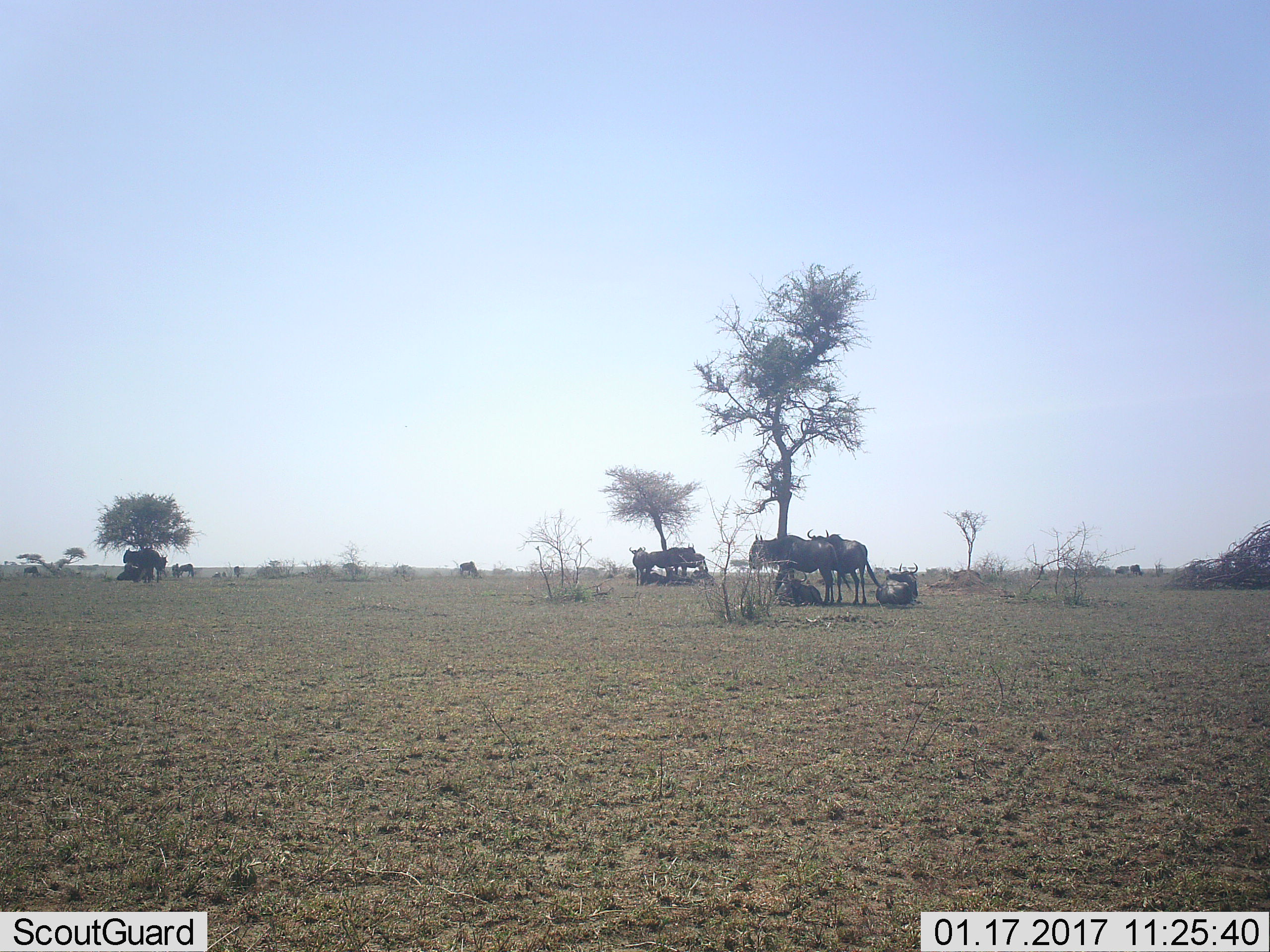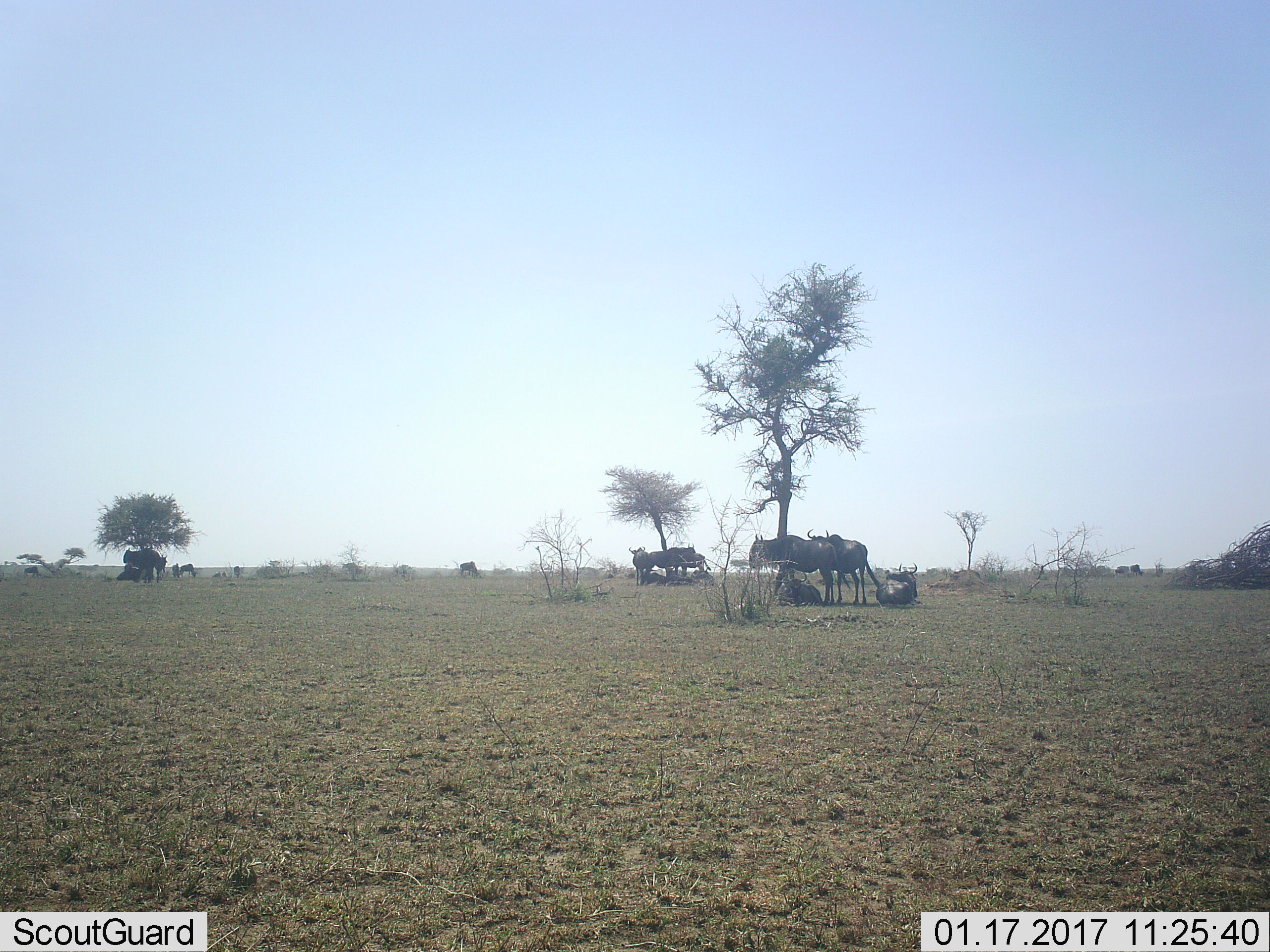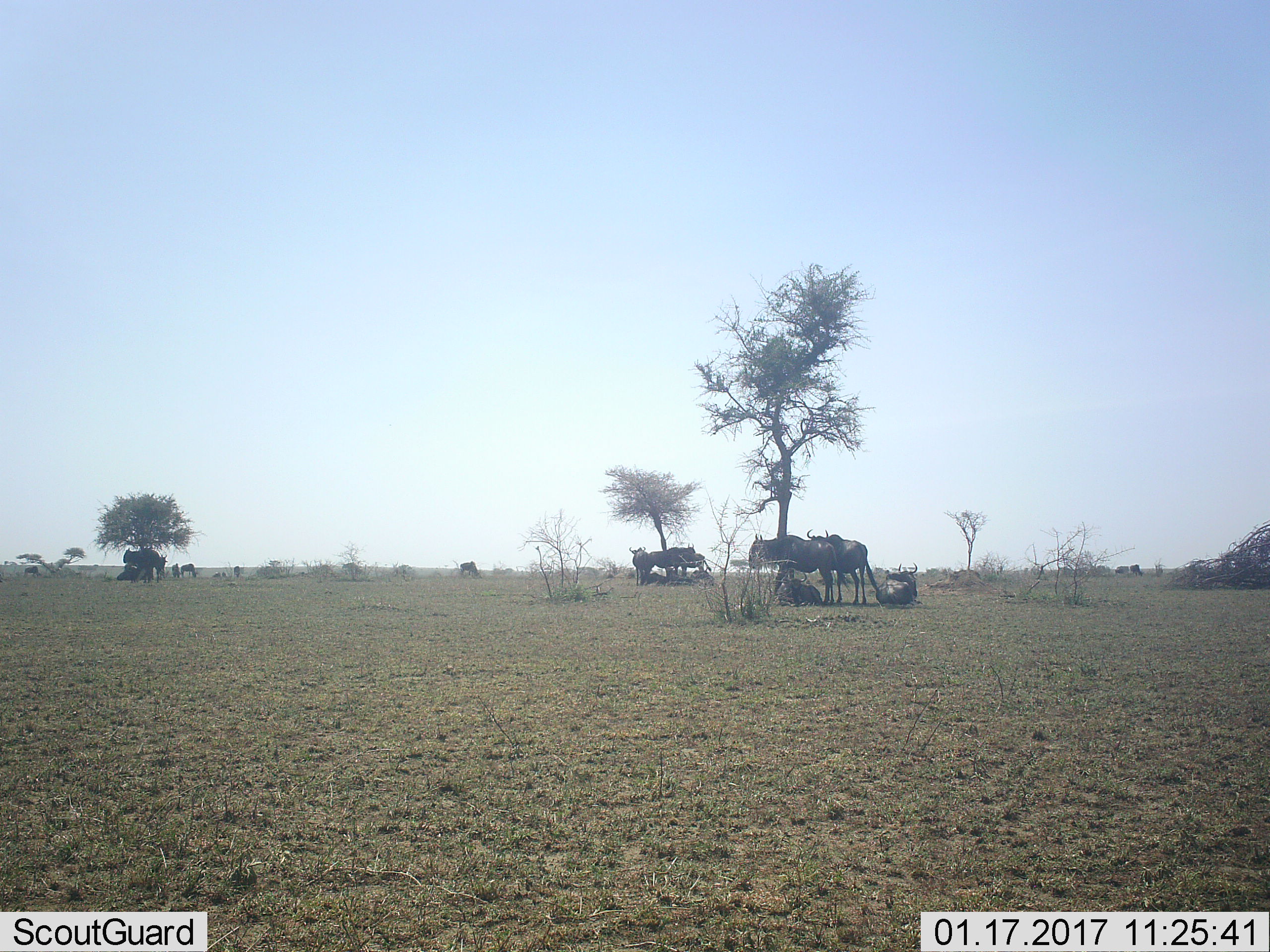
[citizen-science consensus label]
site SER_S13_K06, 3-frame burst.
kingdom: Animalia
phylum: Chordata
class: Mammalia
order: Artiodactyla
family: Bovidae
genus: Connochaetes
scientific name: Connochaetes taurinus taurinus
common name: blue wildebeest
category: wildebeestblue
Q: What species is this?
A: Wildebeestblue (blue wildebeest) (Connochaetes taurinus taurinus).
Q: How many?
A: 11-50.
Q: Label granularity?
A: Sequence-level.